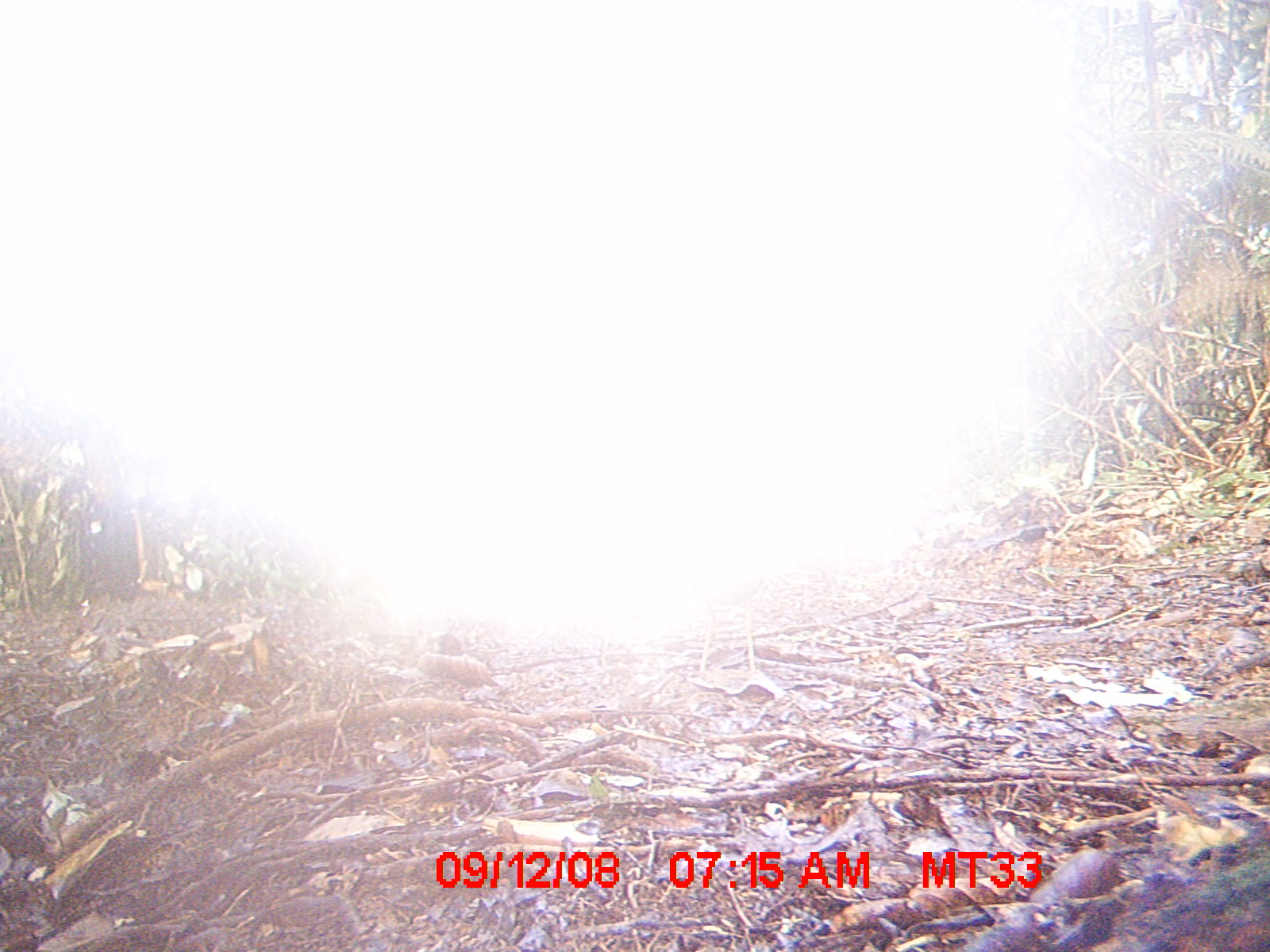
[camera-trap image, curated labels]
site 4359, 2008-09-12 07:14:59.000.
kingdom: Animalia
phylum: Chordata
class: Aves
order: Coraciiformes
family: Brachypteraciidae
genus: Brachypteracias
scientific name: Brachypteracias squamiger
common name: scaly ground-roller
Brachypteracias squamiger (scaly ground-roller), count 1.